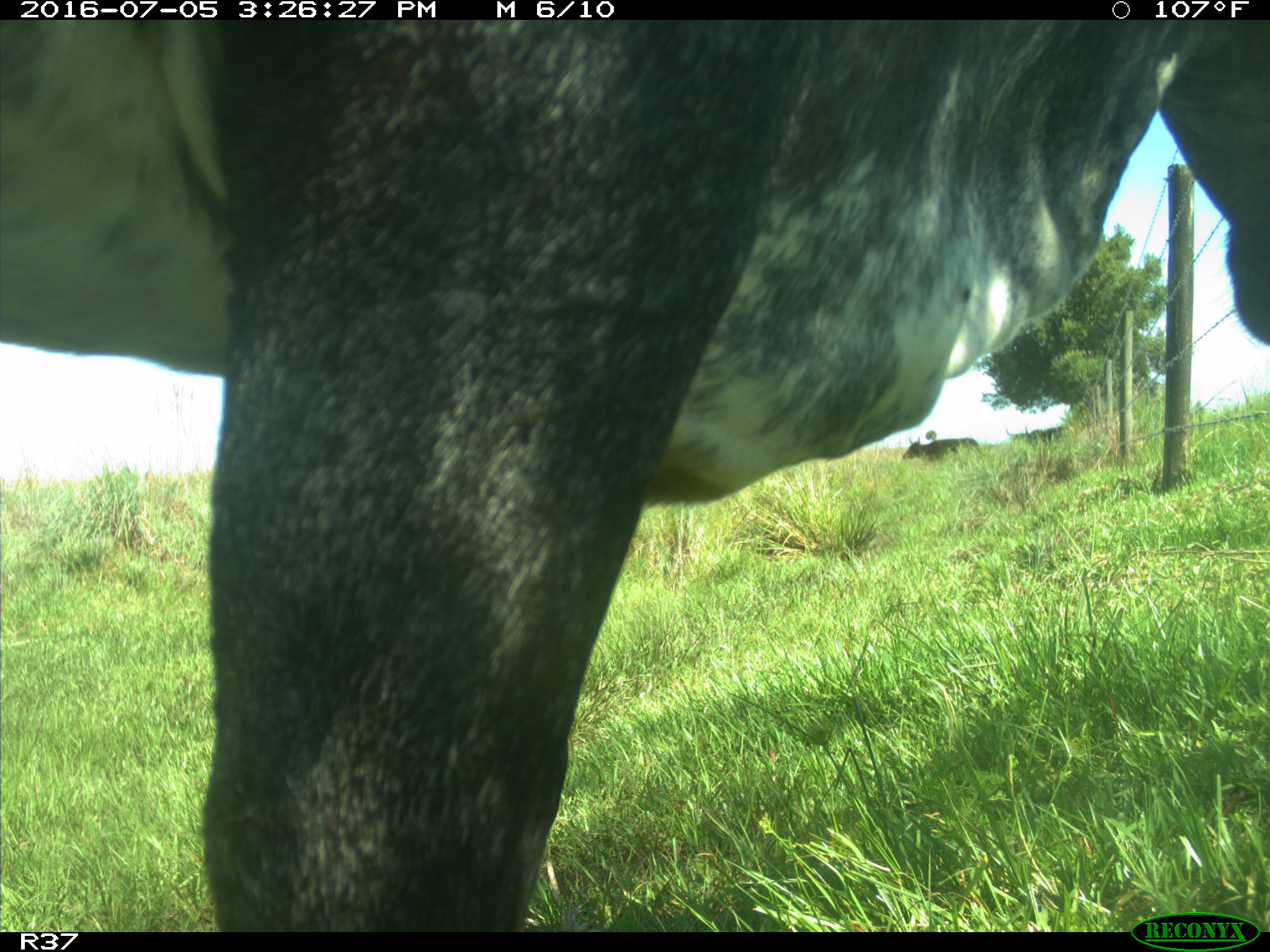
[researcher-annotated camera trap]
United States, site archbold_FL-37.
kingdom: Animalia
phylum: Chordata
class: Mammalia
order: Artiodactyla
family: Bovidae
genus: Bos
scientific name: Bos taurus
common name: domestic cow